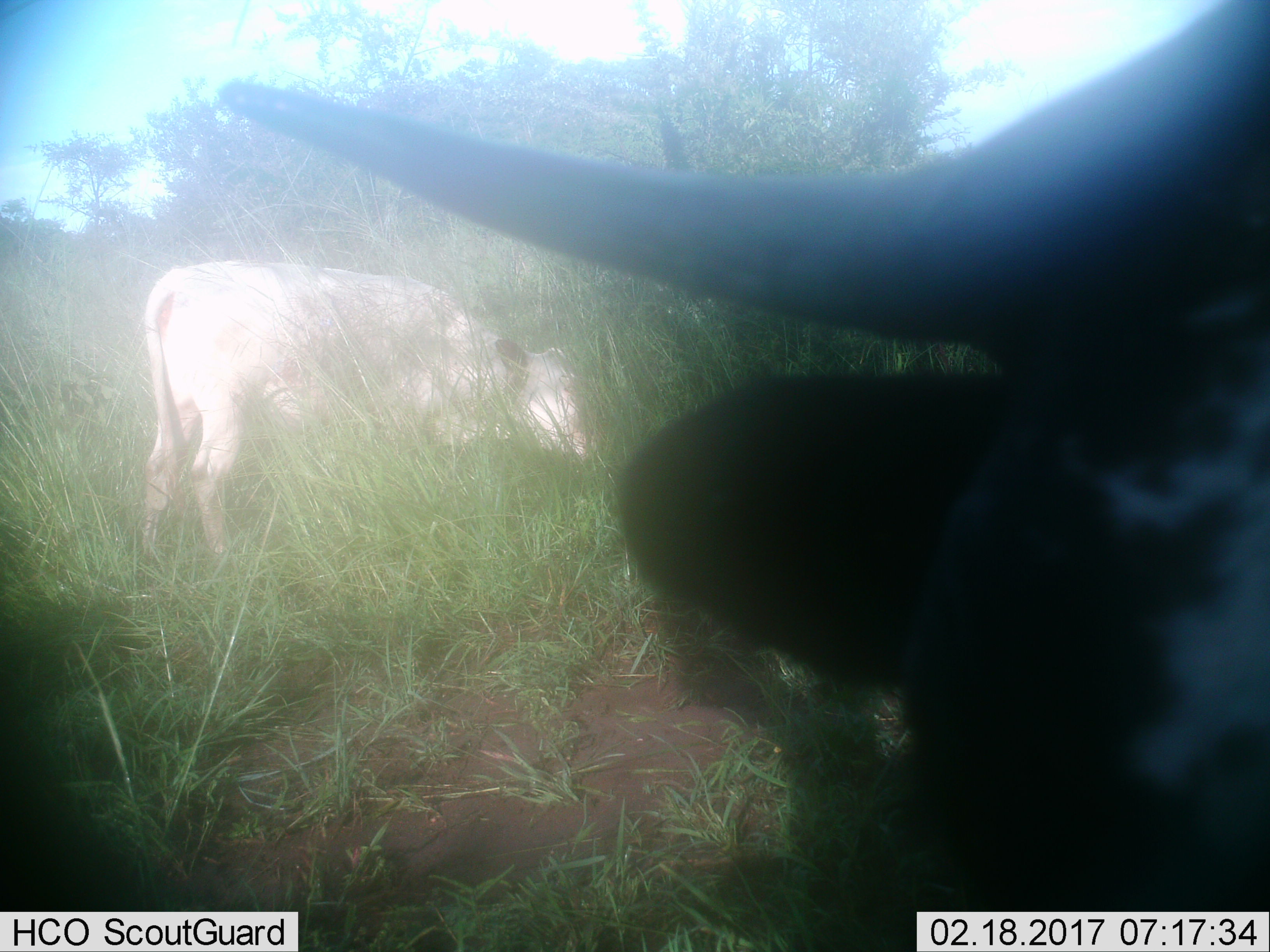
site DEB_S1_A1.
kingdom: Animalia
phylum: Chordata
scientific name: Vertebrata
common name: domestic animal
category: domesticanimal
Domesticanimal (domestic animal) (Vertebrata), count 2. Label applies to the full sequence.